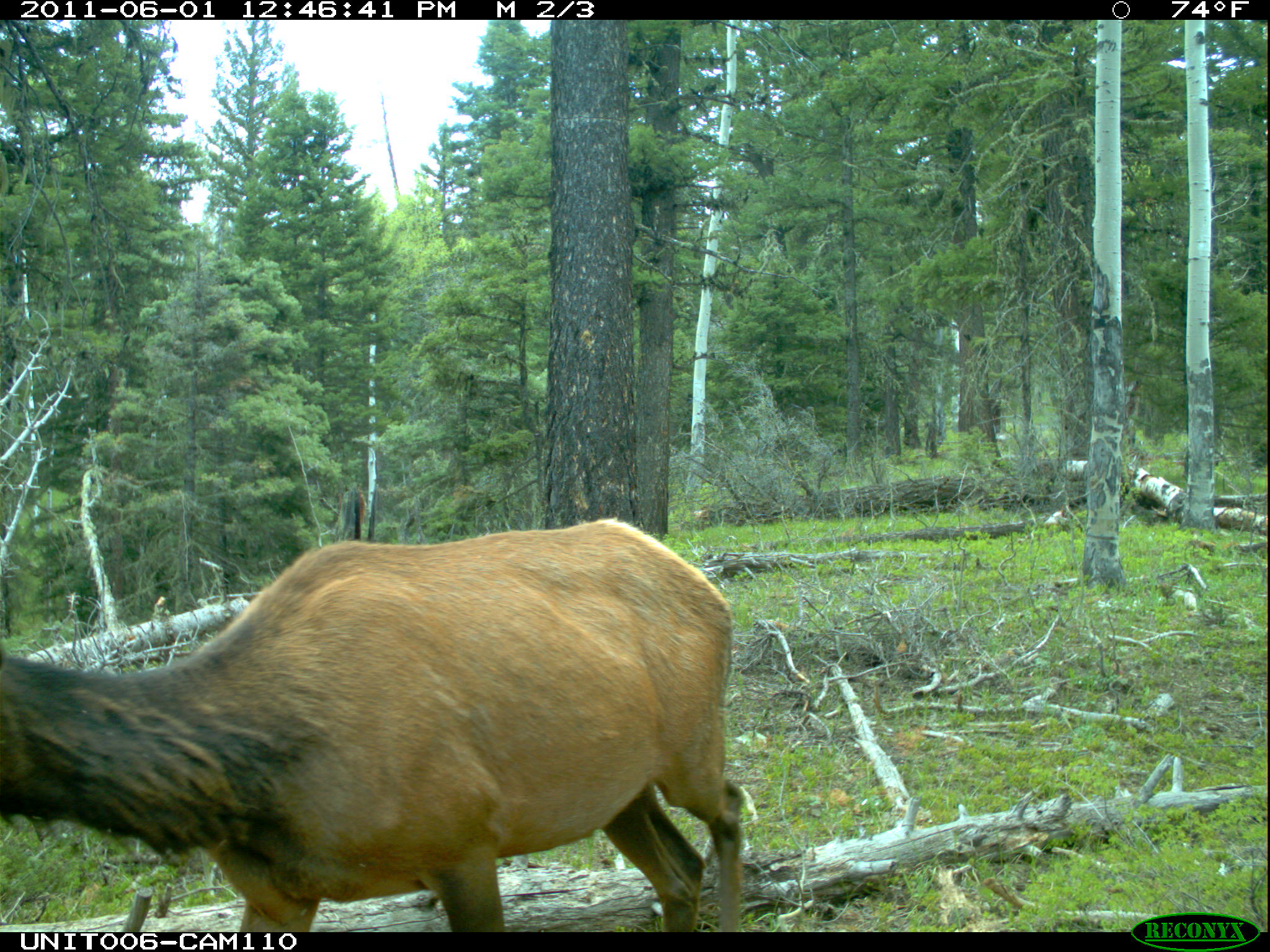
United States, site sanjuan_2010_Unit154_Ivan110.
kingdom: Animalia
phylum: Chordata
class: Mammalia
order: Artiodactyla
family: Cervidae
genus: Cervus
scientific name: Cervus elaphus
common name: red deer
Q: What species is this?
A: Cervus elaphus (red deer).